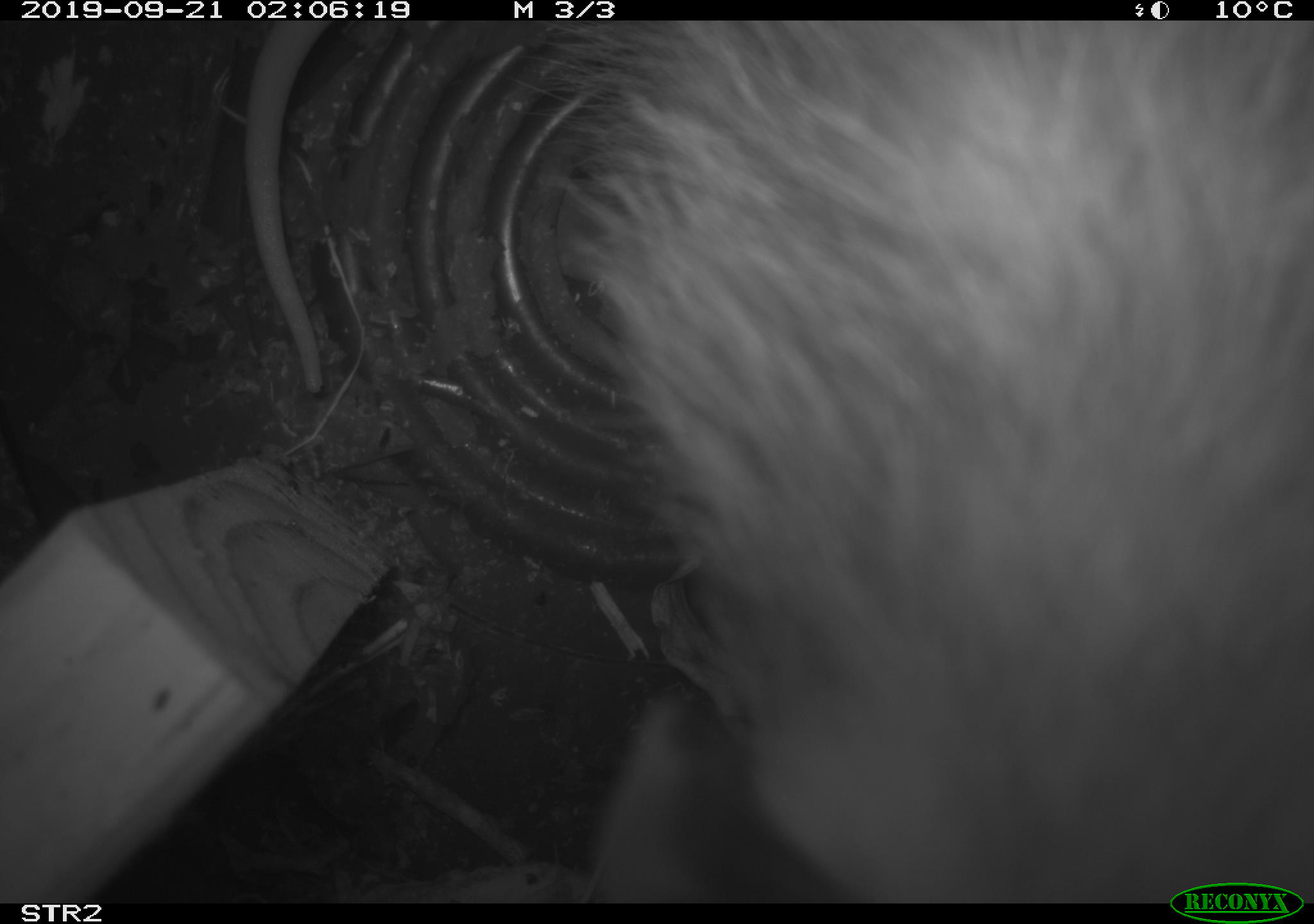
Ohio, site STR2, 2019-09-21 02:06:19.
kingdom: Animalia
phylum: Chordata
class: Mammalia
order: Didelphimorphia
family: Didelphidae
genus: Didelphis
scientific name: Didelphis virginiana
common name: virginia opossum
Virginia opossum (Didelphis virginiana).